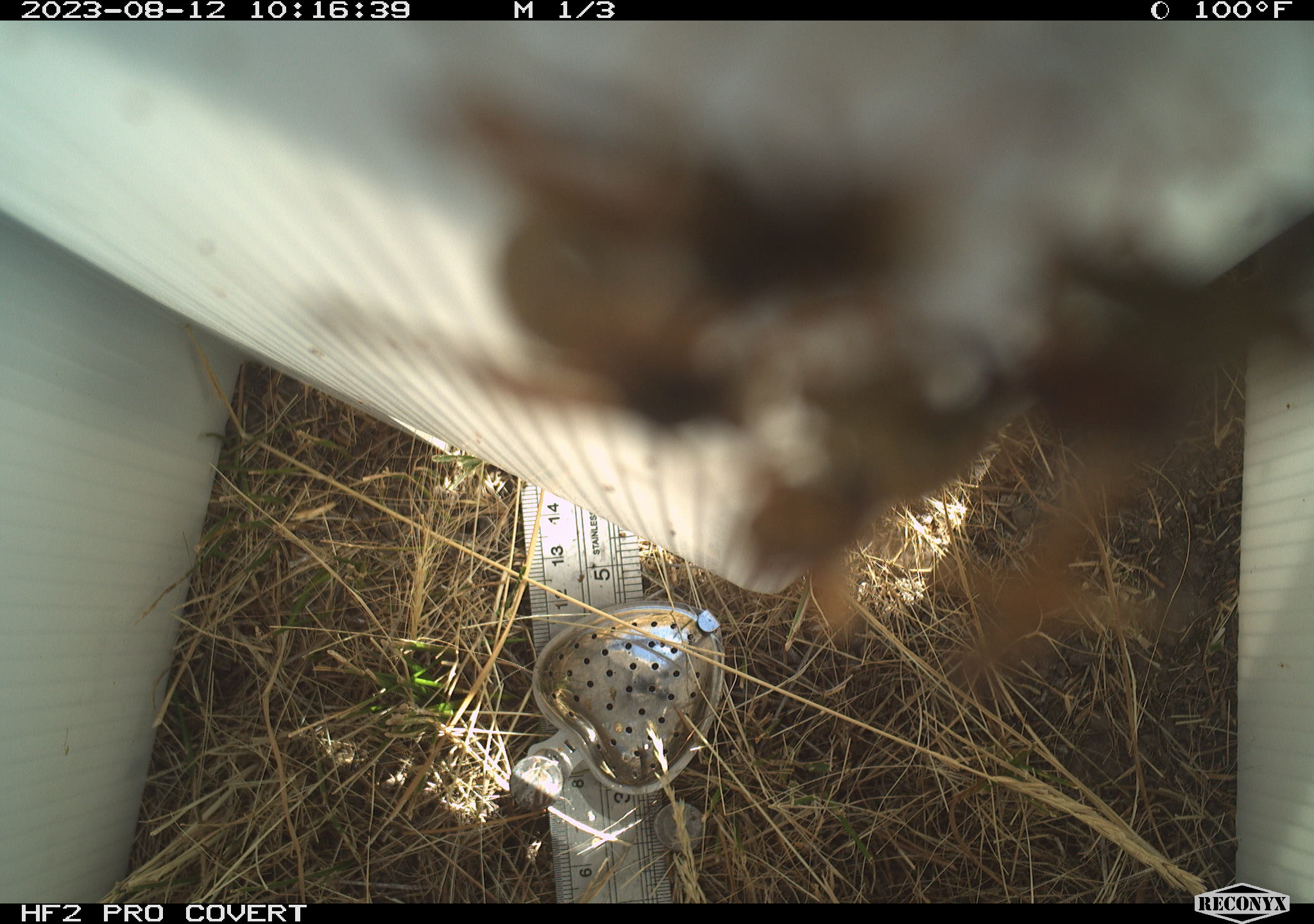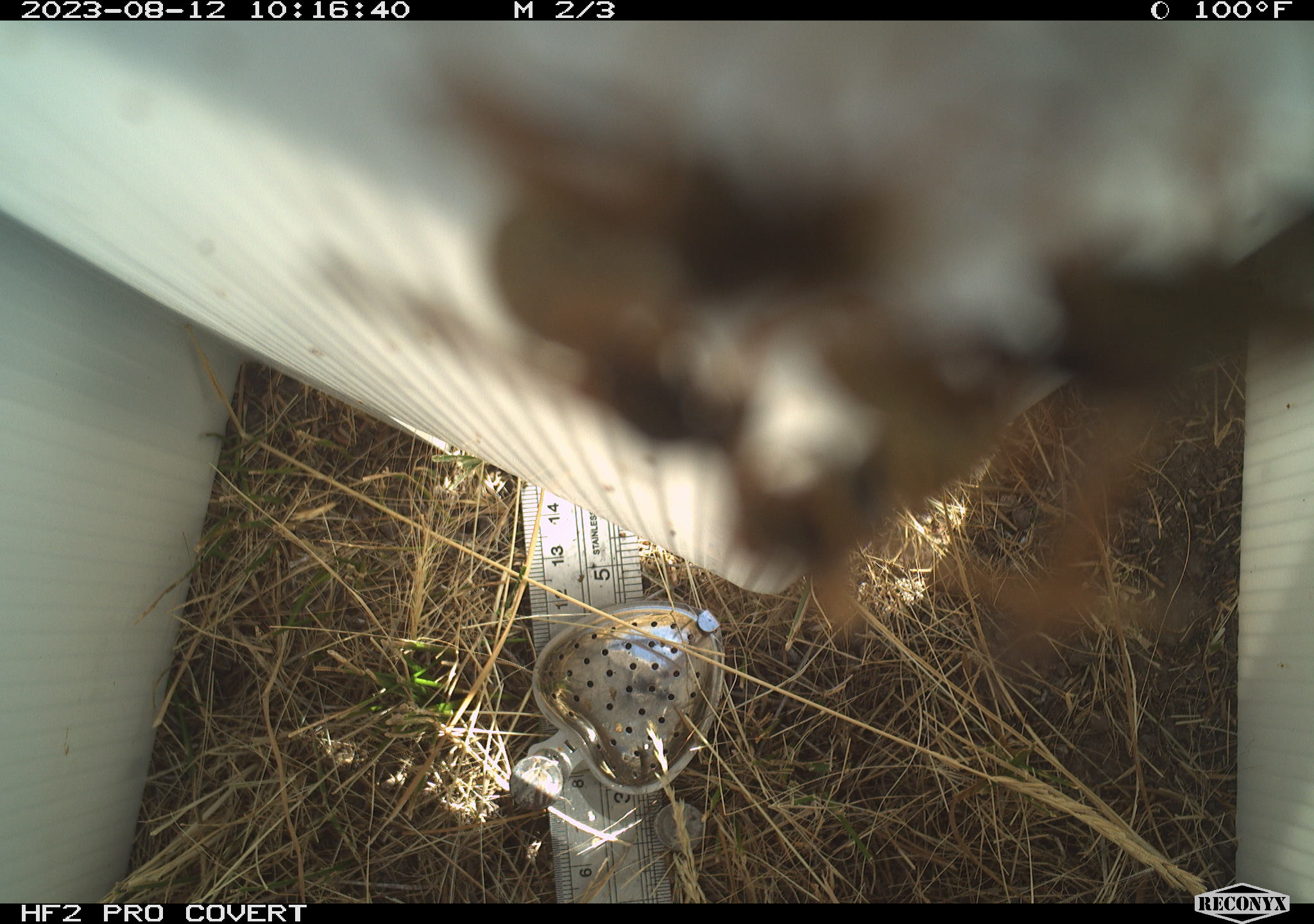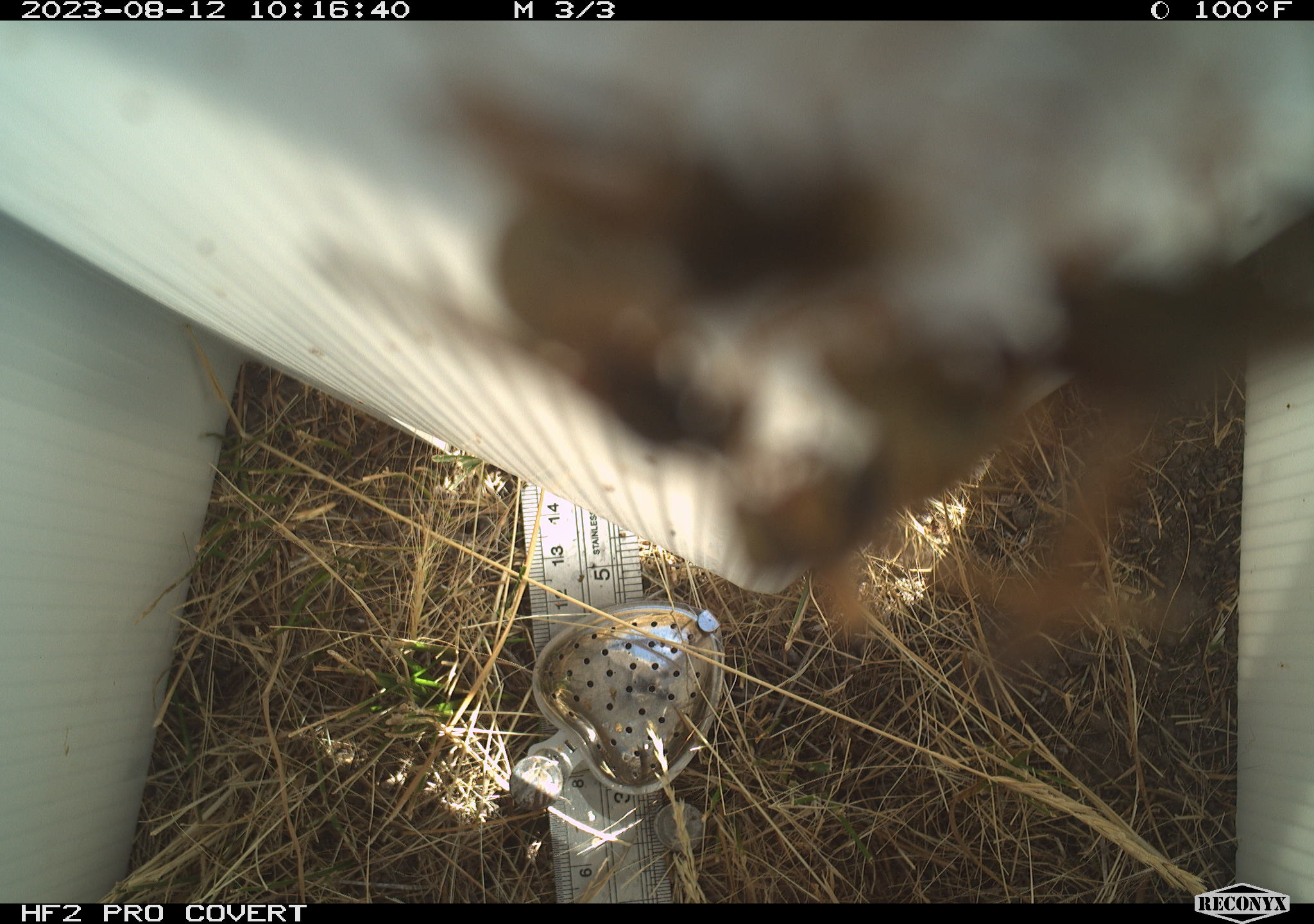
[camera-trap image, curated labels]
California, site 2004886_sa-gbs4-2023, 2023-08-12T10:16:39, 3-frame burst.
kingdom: Animalia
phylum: Arthropoda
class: Insecta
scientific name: Insecta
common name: insect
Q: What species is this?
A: Insect (Insecta).